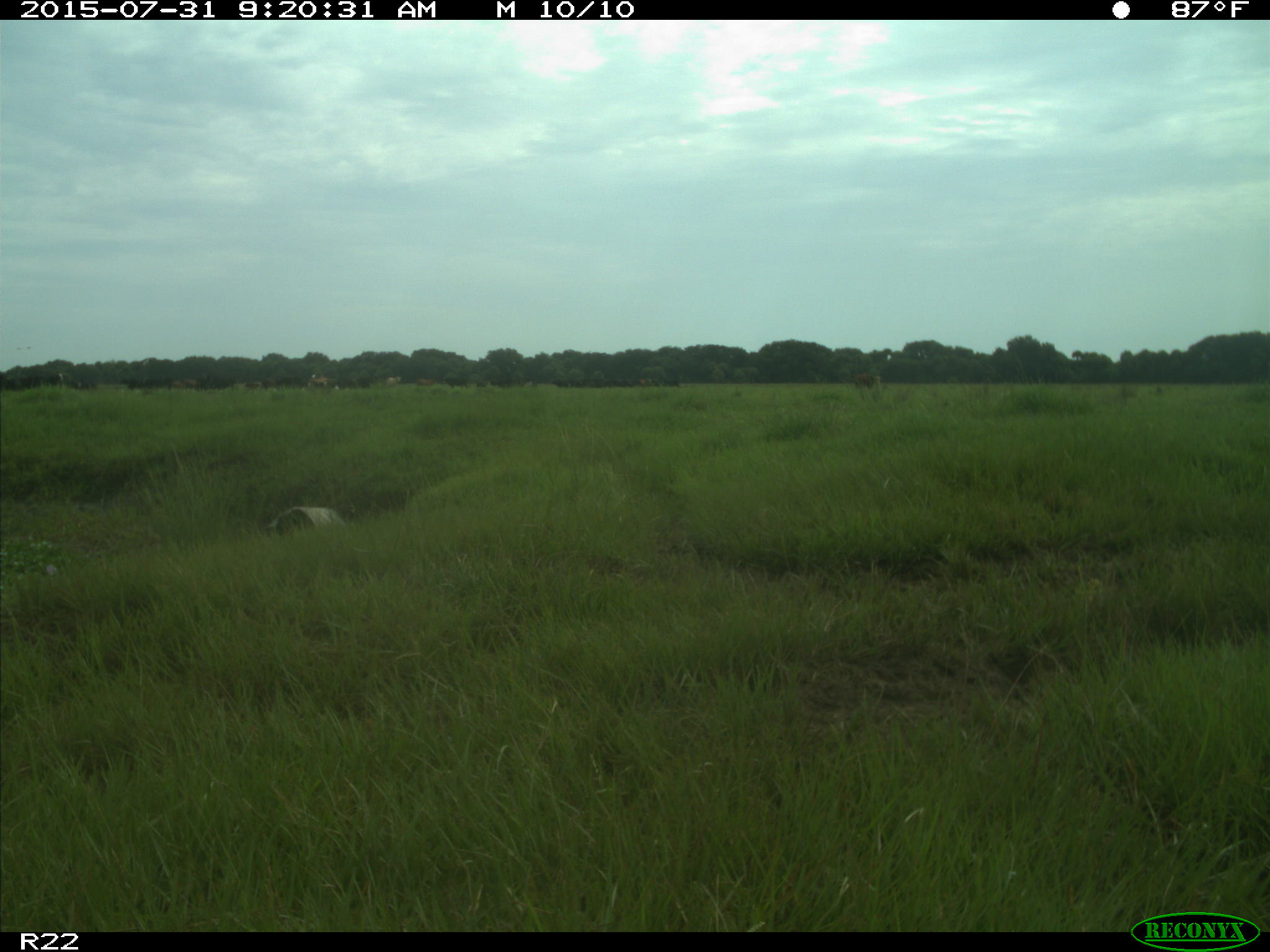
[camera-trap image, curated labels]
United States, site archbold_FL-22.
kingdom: Animalia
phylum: Chordata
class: Mammalia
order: Artiodactyla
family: Bovidae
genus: Bos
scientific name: Bos taurus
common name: domestic cow